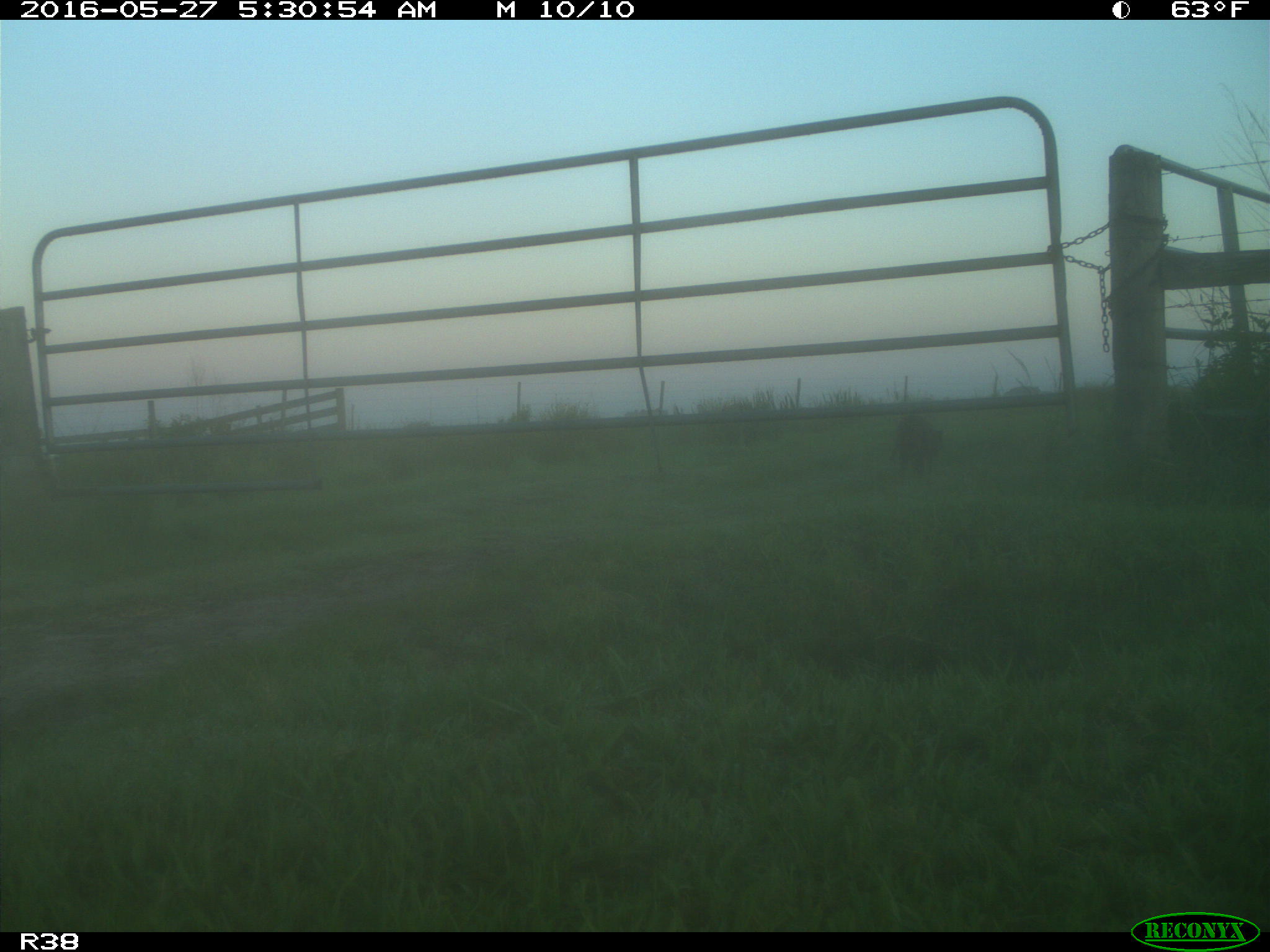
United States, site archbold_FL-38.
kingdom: Animalia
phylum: Chordata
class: Mammalia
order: Carnivora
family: Procyonidae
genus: Procyon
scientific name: Procyon lotor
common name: common raccoon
Procyon lotor (common raccoon).